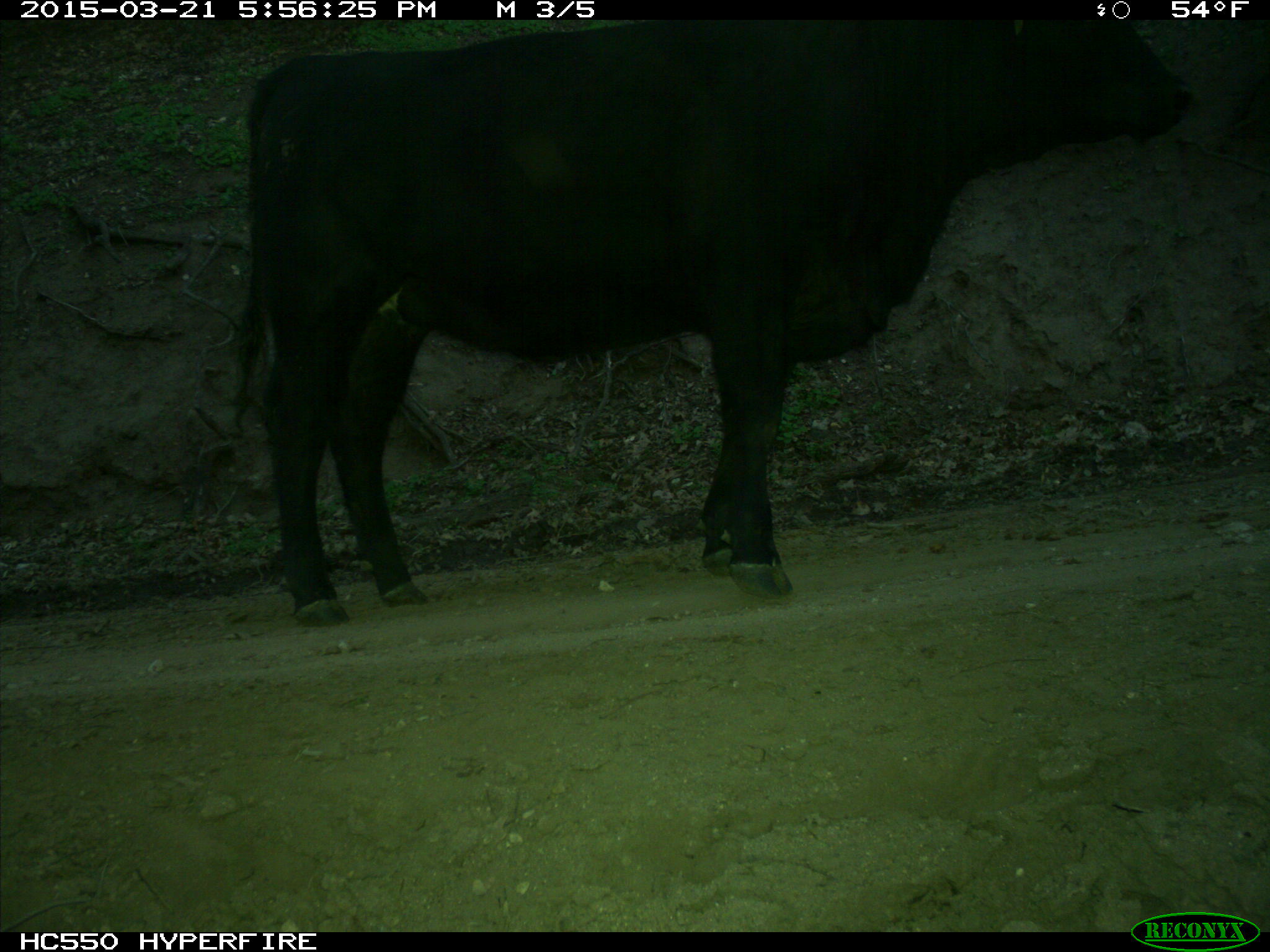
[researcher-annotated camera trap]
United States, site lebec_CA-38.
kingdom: Animalia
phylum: Chordata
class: Mammalia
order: Artiodactyla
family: Bovidae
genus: Bos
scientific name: Bos taurus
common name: domestic cow